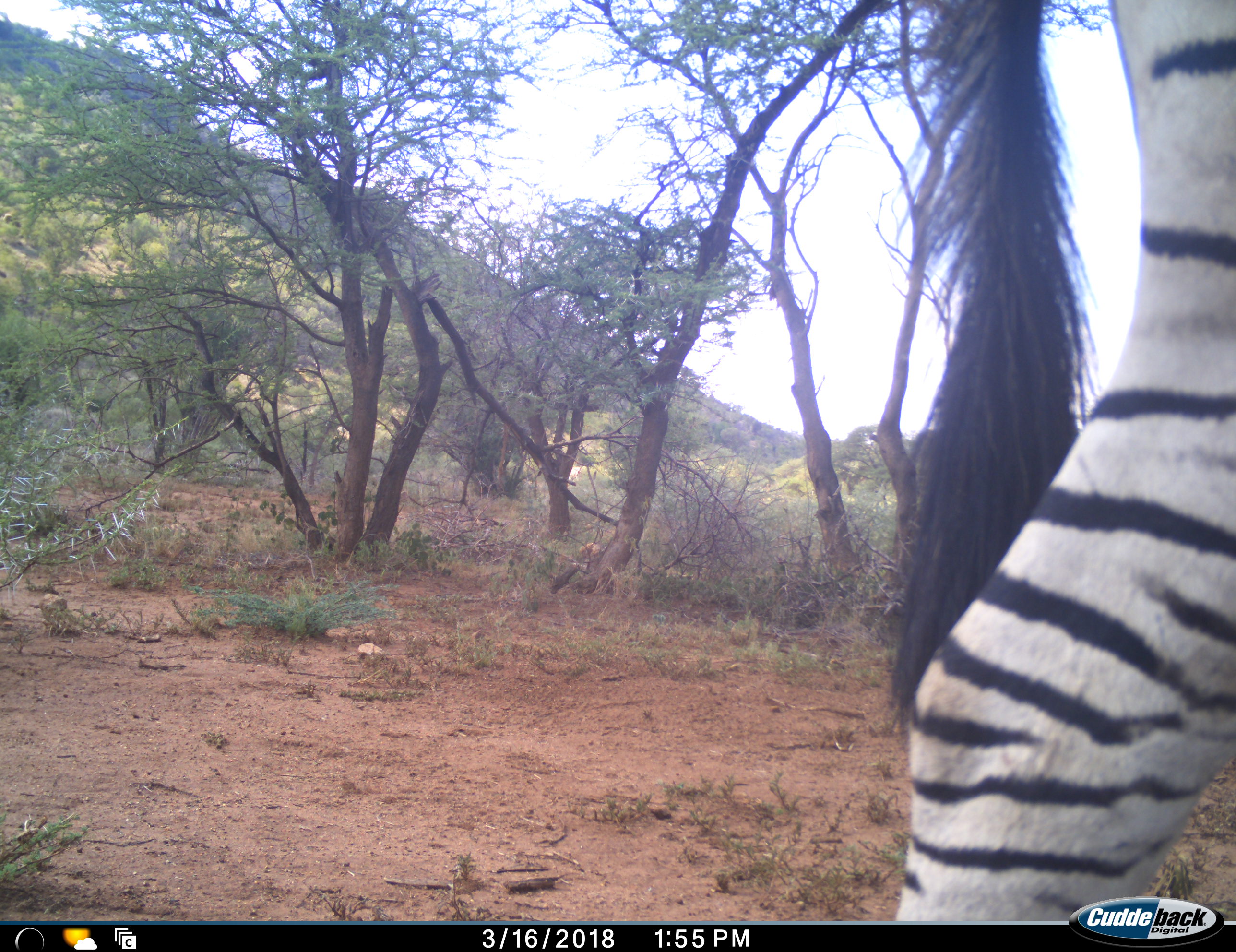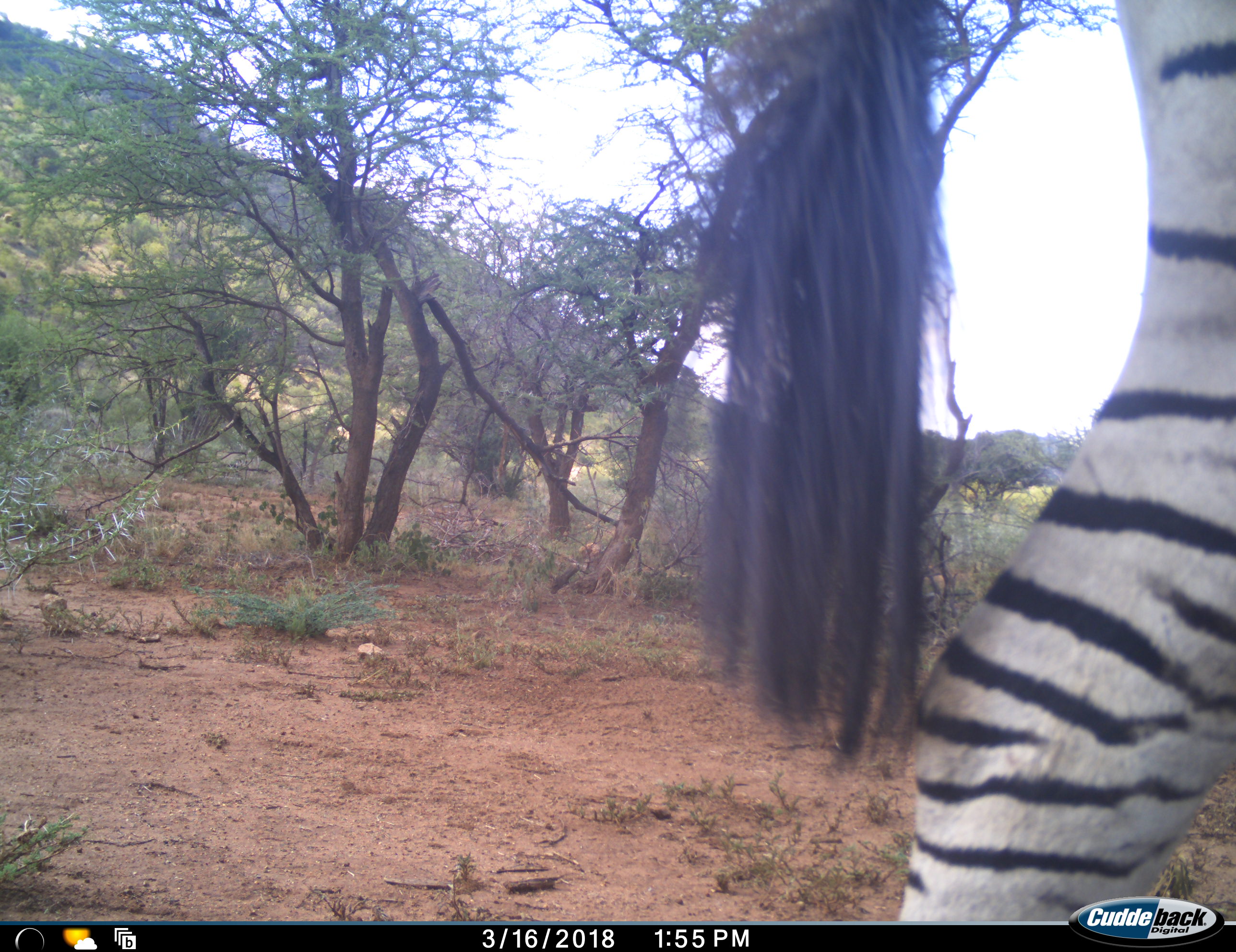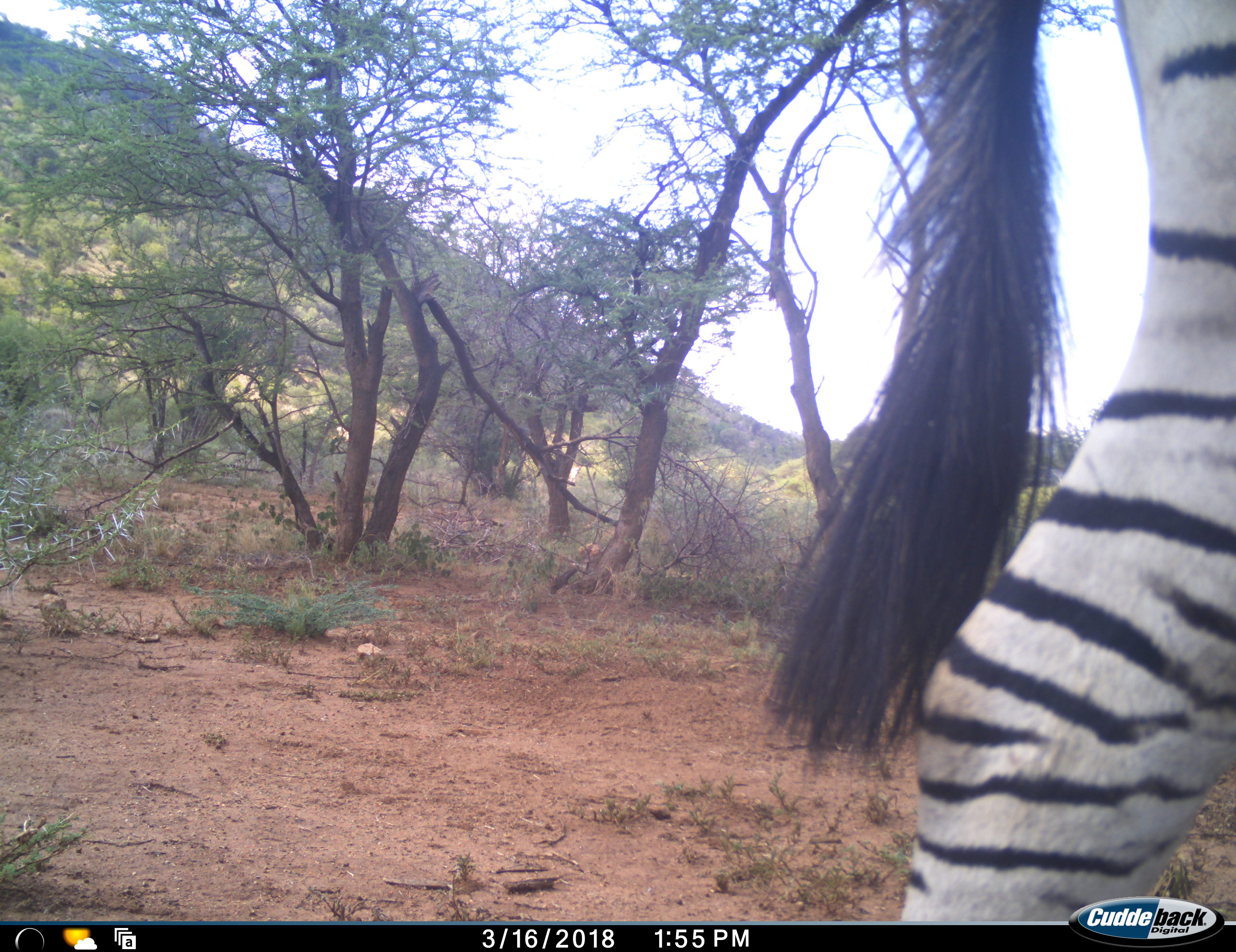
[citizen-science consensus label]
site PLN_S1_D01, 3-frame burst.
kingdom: Animalia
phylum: Chordata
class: Mammalia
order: Perissodactyla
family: Equidae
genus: Equus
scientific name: Equus quagga burchellii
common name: burchell's zebra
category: zebraburchells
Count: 1.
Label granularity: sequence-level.